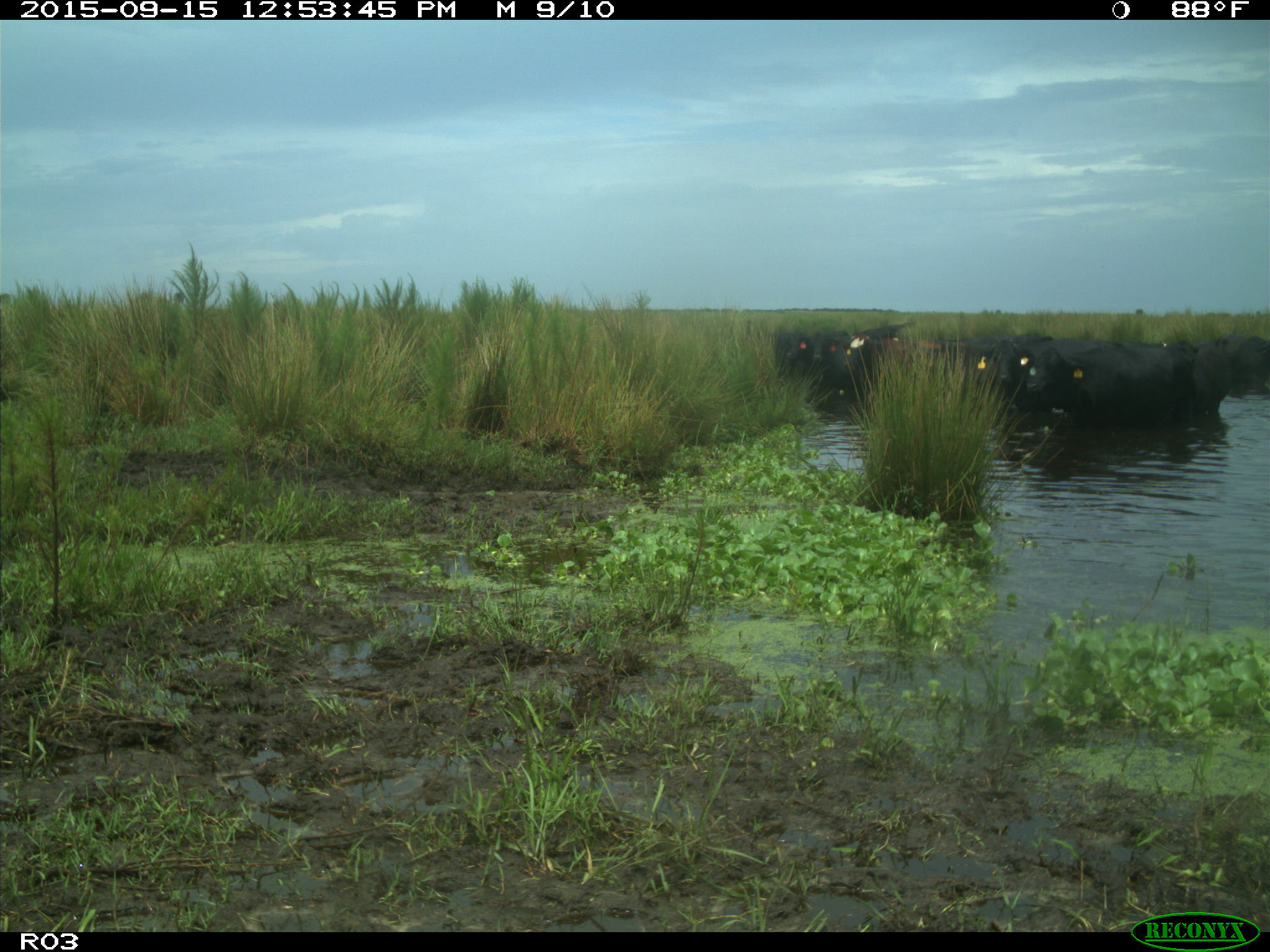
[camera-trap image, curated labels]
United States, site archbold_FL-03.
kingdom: Animalia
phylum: Chordata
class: Mammalia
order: Artiodactyla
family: Bovidae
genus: Bos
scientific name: Bos taurus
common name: domestic cow